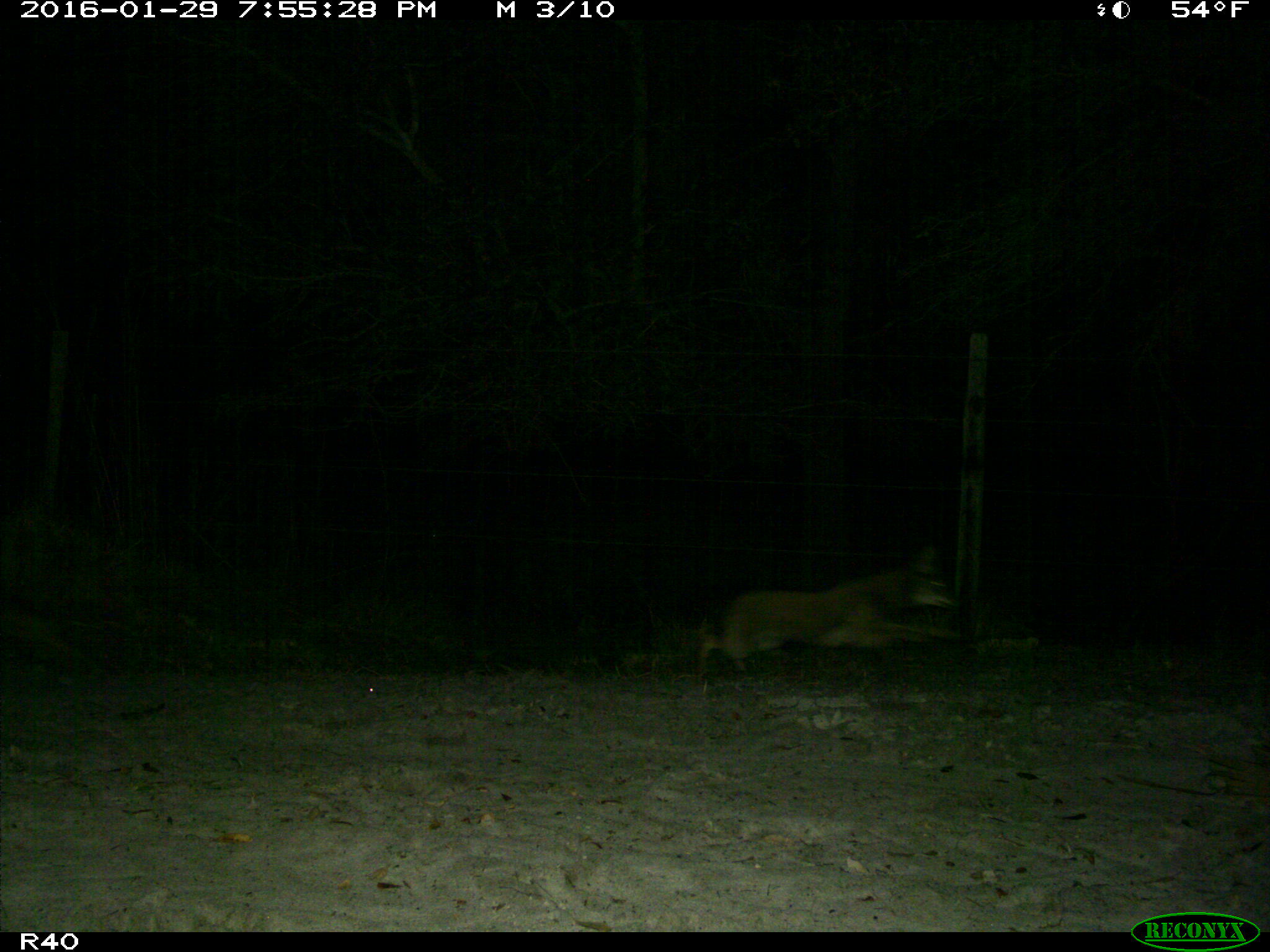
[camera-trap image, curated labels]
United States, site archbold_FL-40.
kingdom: Animalia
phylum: Chordata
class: Mammalia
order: Carnivora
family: Canidae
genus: Canis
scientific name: Canis latrans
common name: coyote